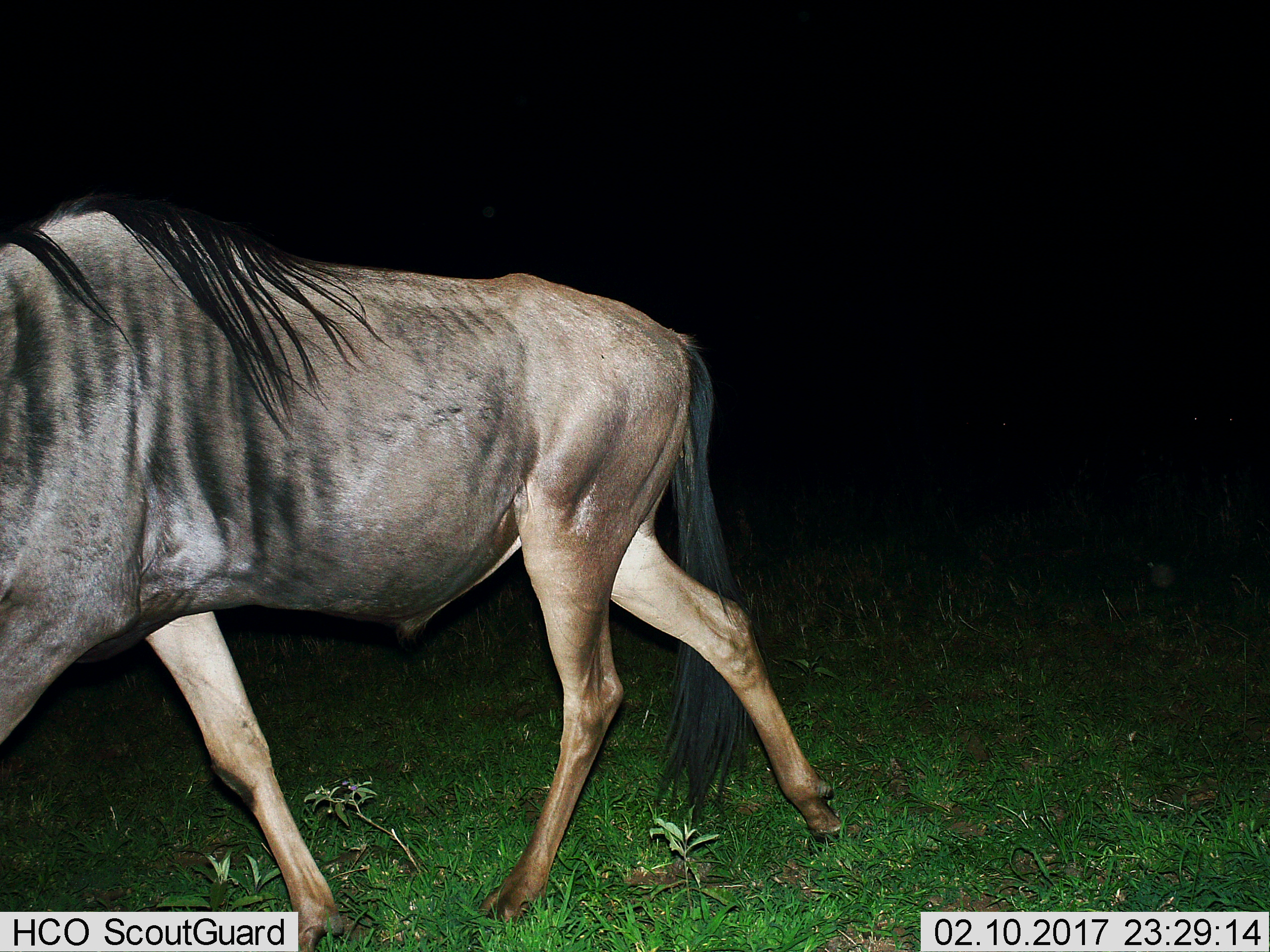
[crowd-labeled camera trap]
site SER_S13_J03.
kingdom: Animalia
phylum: Chordata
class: Mammalia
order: Artiodactyla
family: Bovidae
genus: Connochaetes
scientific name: Connochaetes taurinus taurinus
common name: blue wildebeest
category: wildebeestblue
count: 1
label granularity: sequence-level